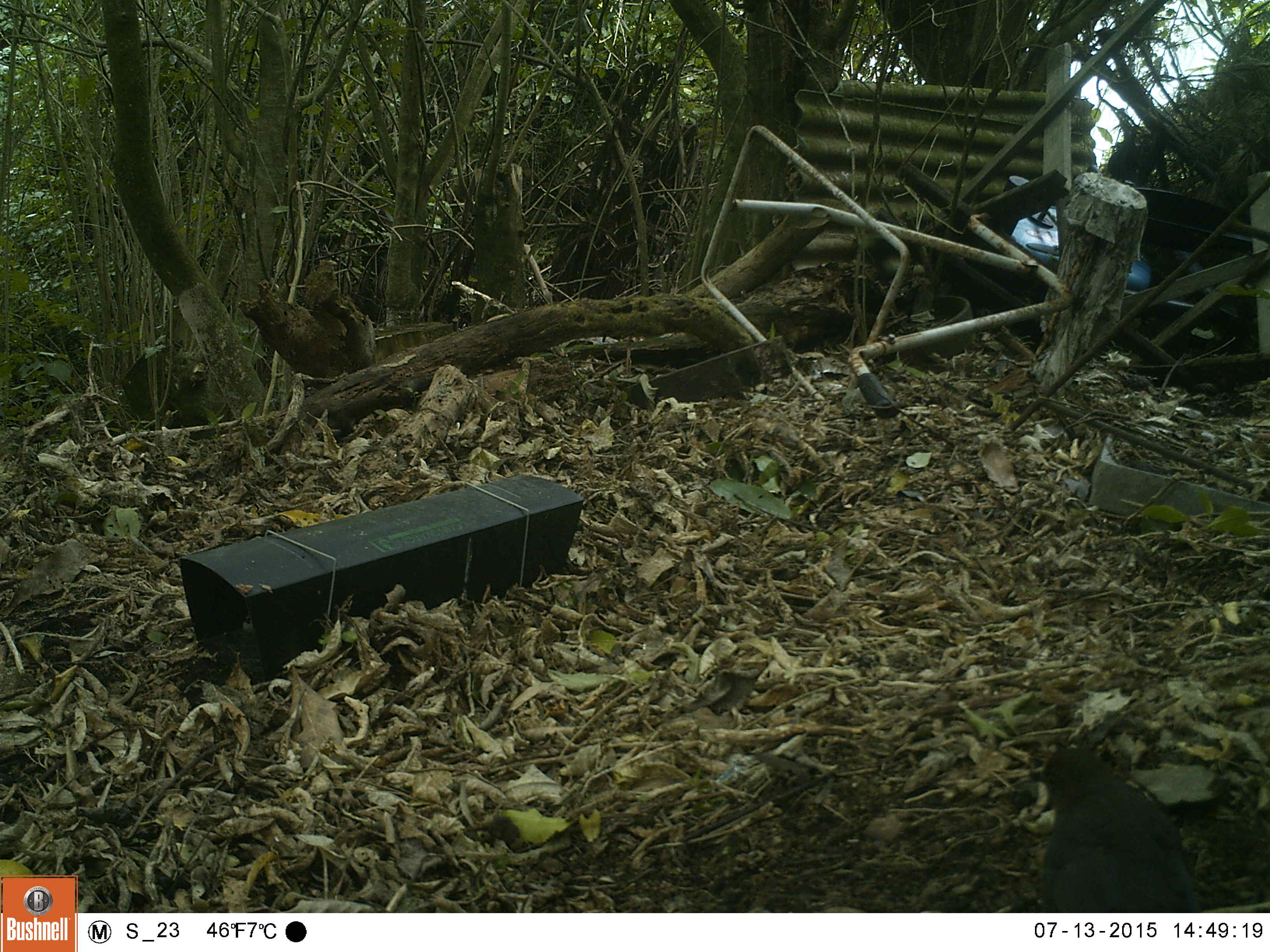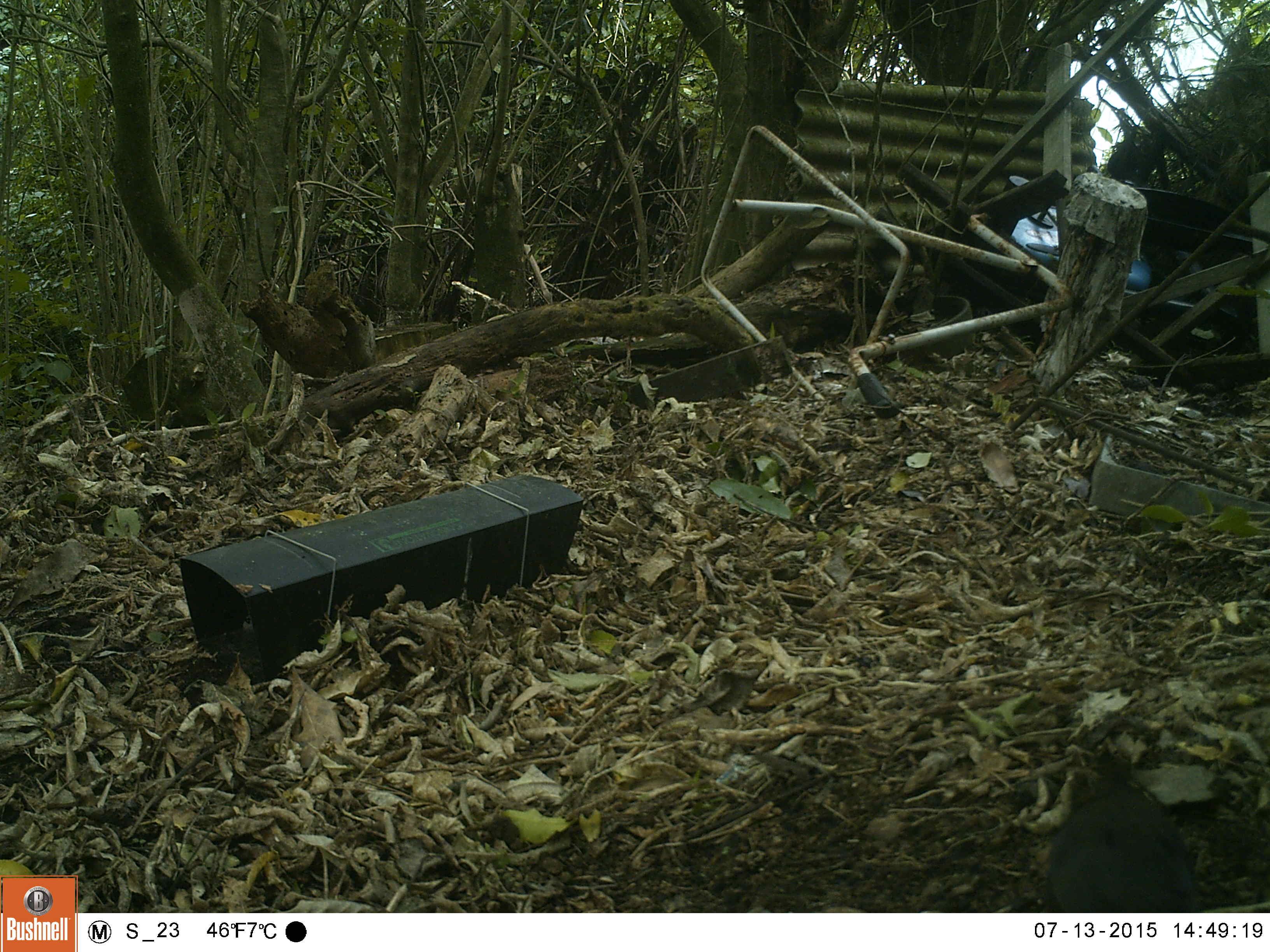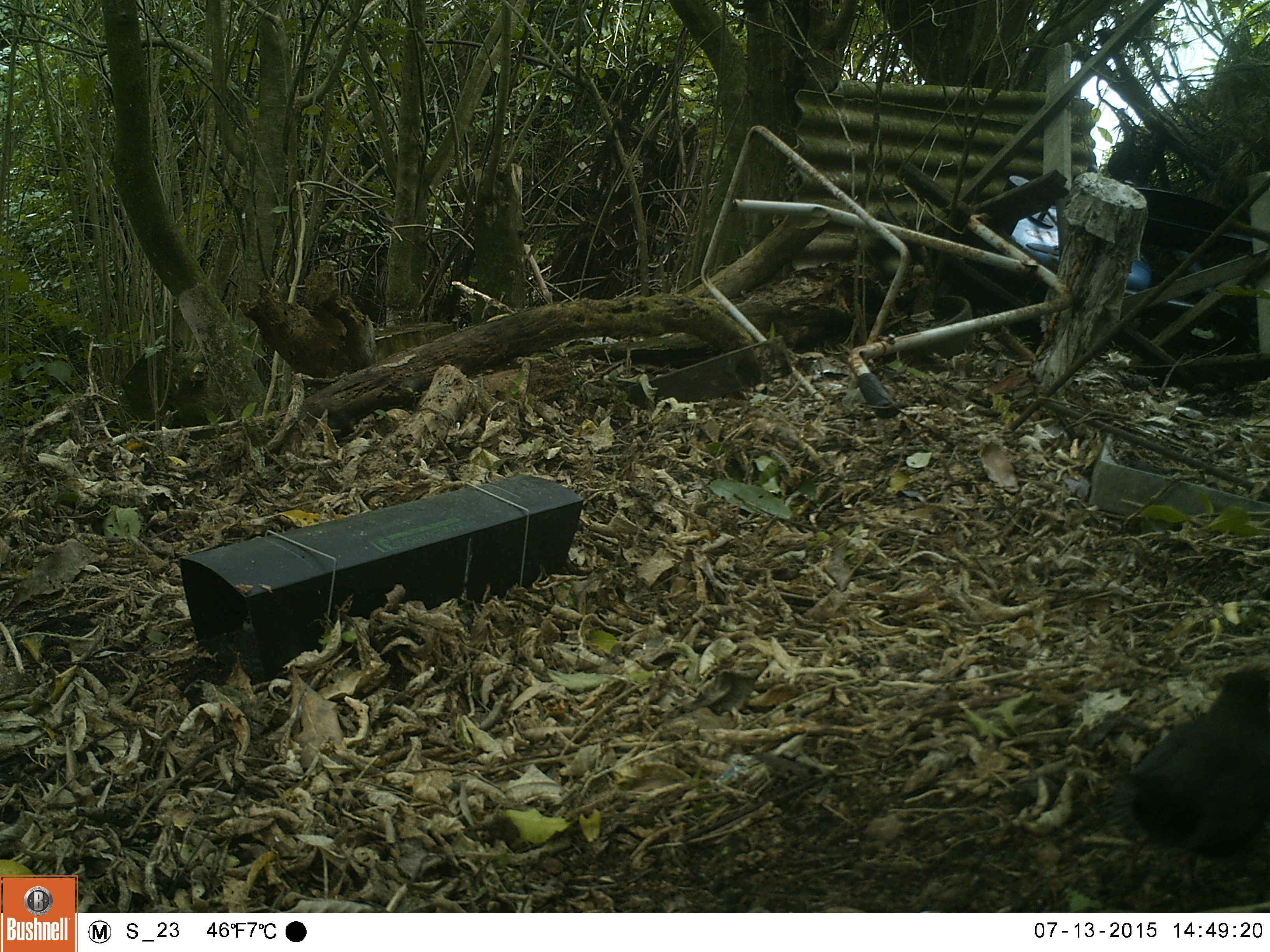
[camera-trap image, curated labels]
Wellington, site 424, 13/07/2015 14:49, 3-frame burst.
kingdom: Animalia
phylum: Chordata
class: Aves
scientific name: Aves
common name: bird